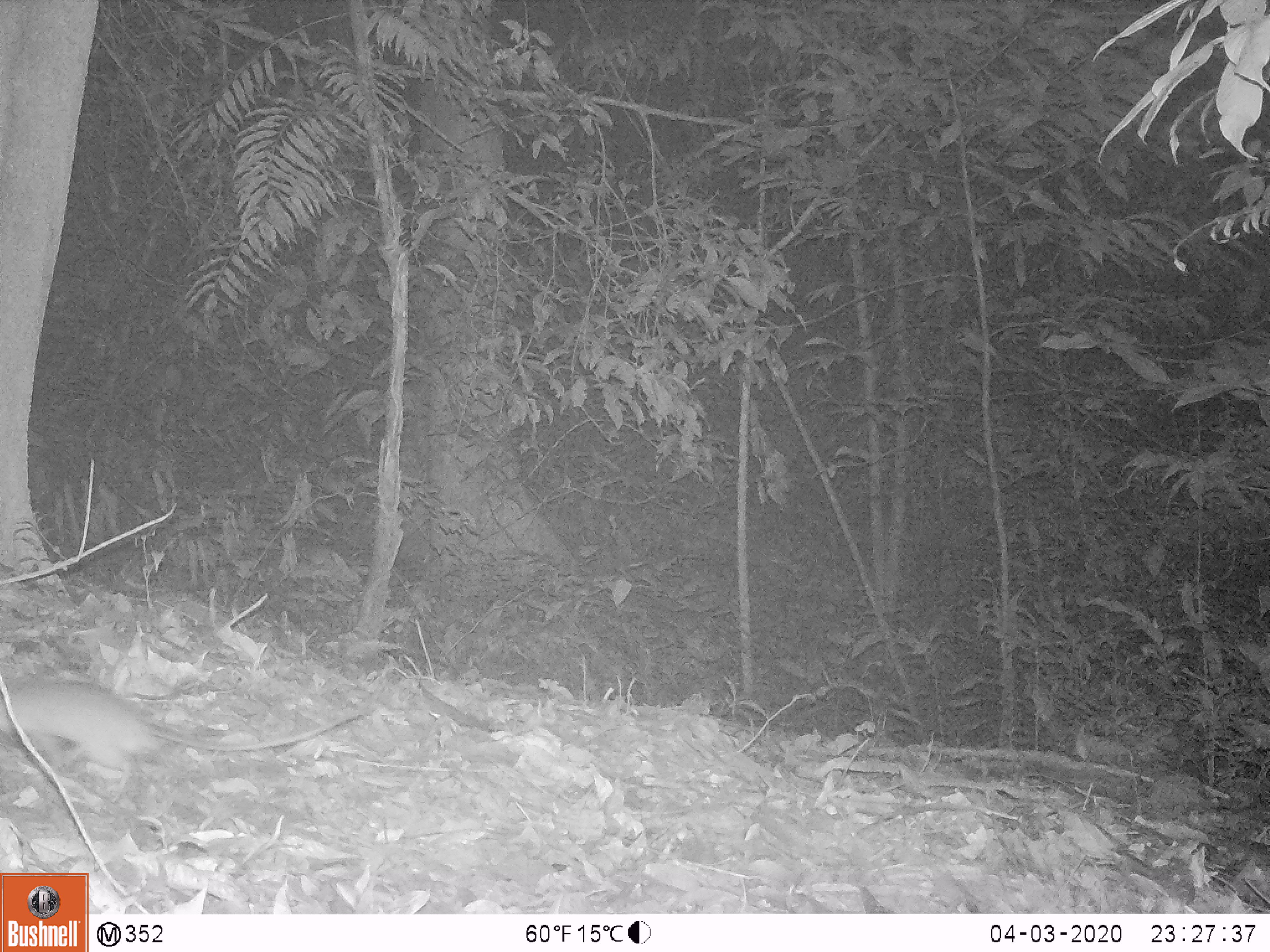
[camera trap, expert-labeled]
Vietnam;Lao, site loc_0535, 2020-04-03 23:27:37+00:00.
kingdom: Animalia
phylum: Chordata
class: Mammalia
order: Rodentia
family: Muridae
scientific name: Muridae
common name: old-world mice and rats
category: unidentified murid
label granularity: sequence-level